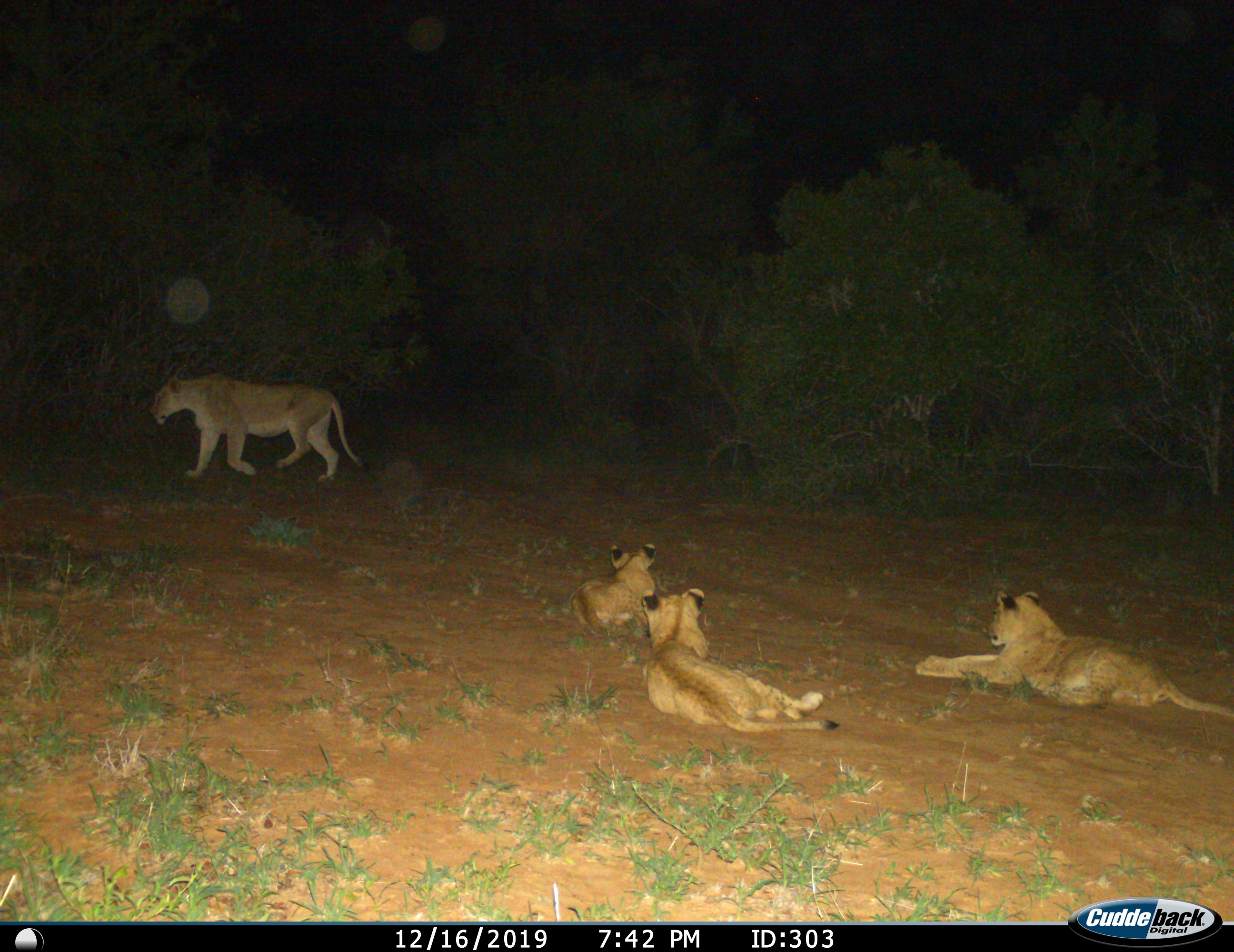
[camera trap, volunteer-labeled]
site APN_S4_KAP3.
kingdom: Animalia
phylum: Chordata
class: Mammalia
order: Carnivora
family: Felidae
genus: Panthera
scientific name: Panthera leo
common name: lion cub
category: lioncub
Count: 3.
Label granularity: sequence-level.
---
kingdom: Animalia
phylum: Chordata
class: Mammalia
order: Carnivora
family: Felidae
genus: Panthera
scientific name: Panthera leo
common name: lion female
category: lionfemale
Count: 1.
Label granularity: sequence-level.